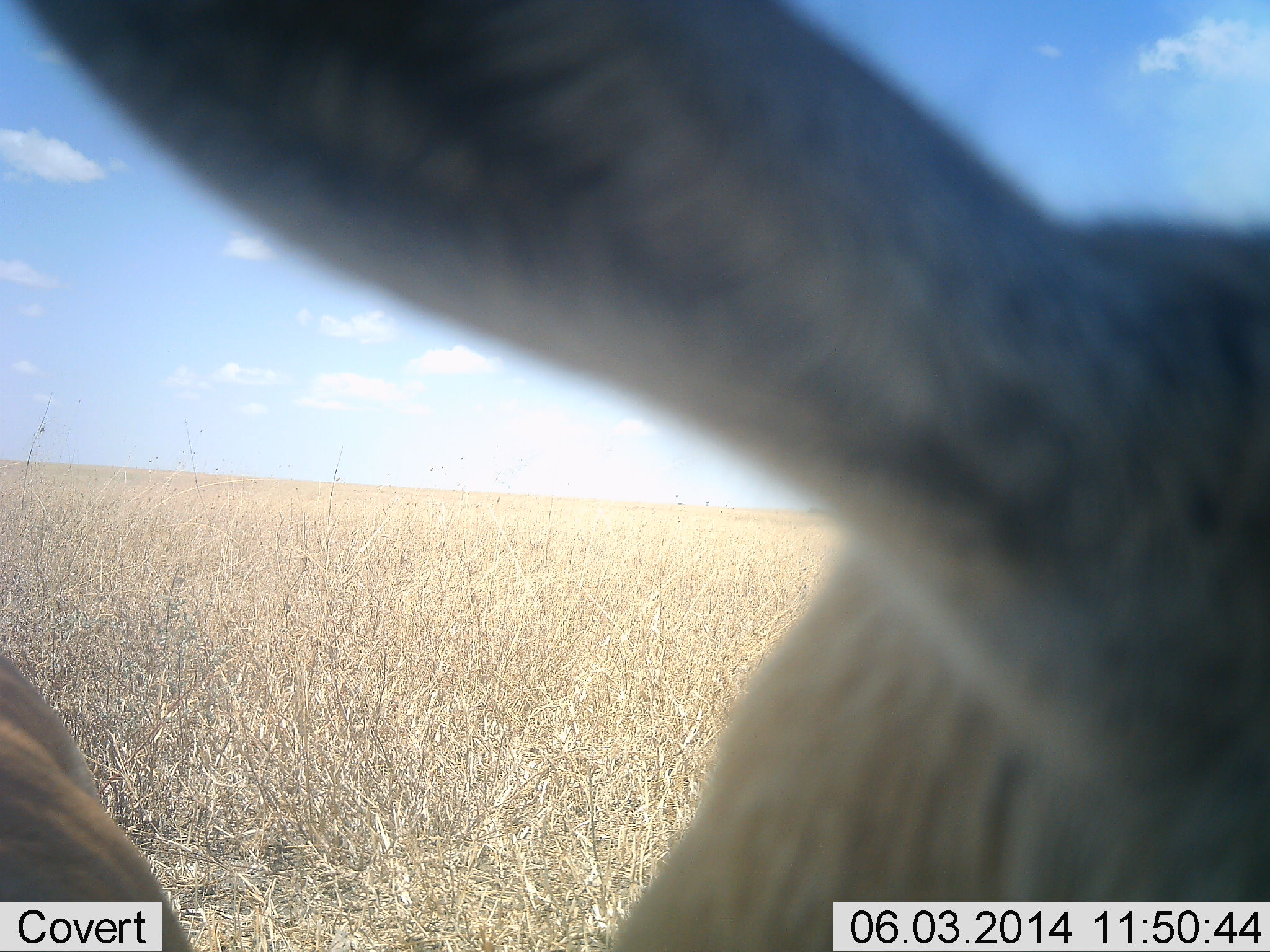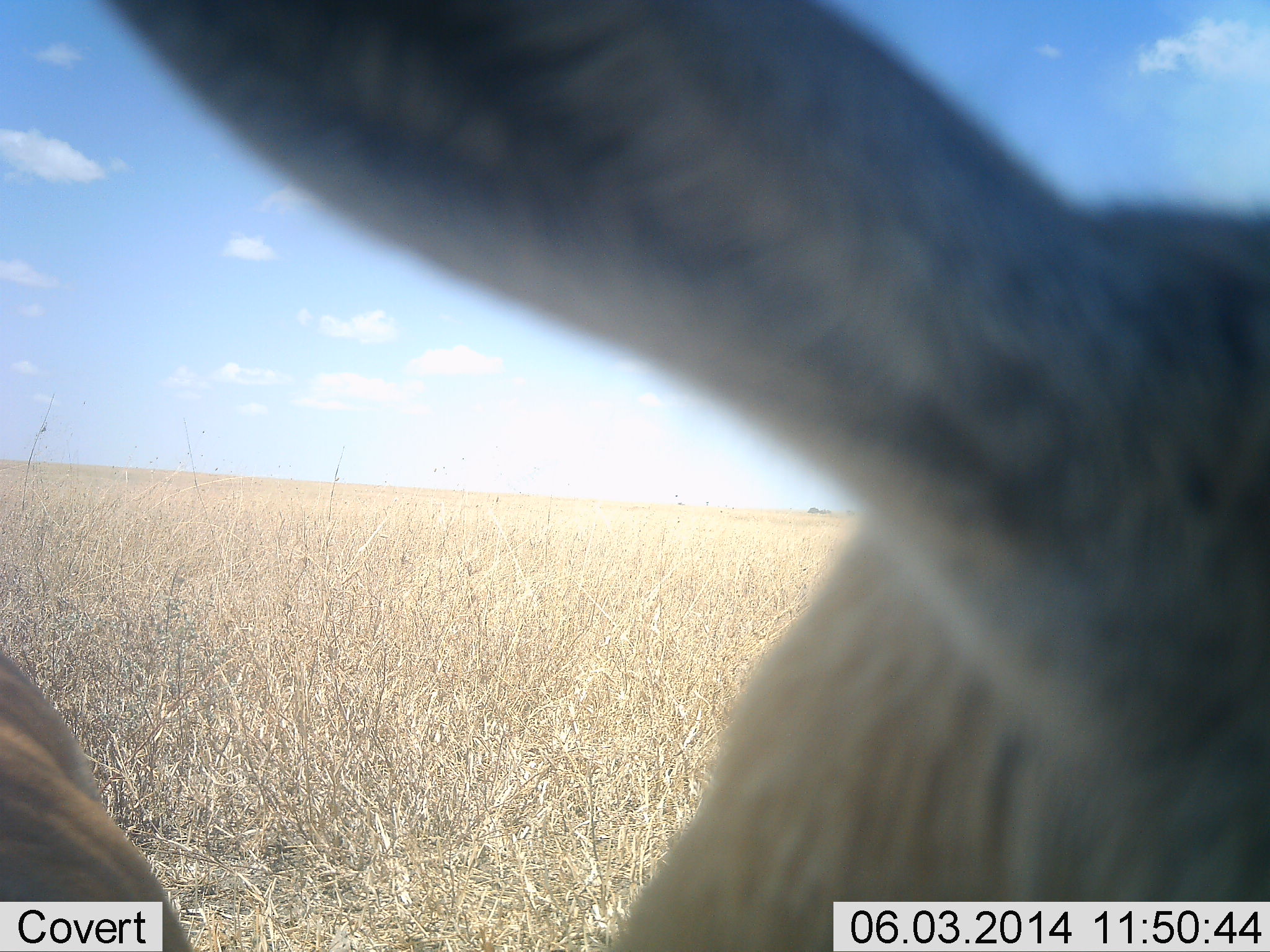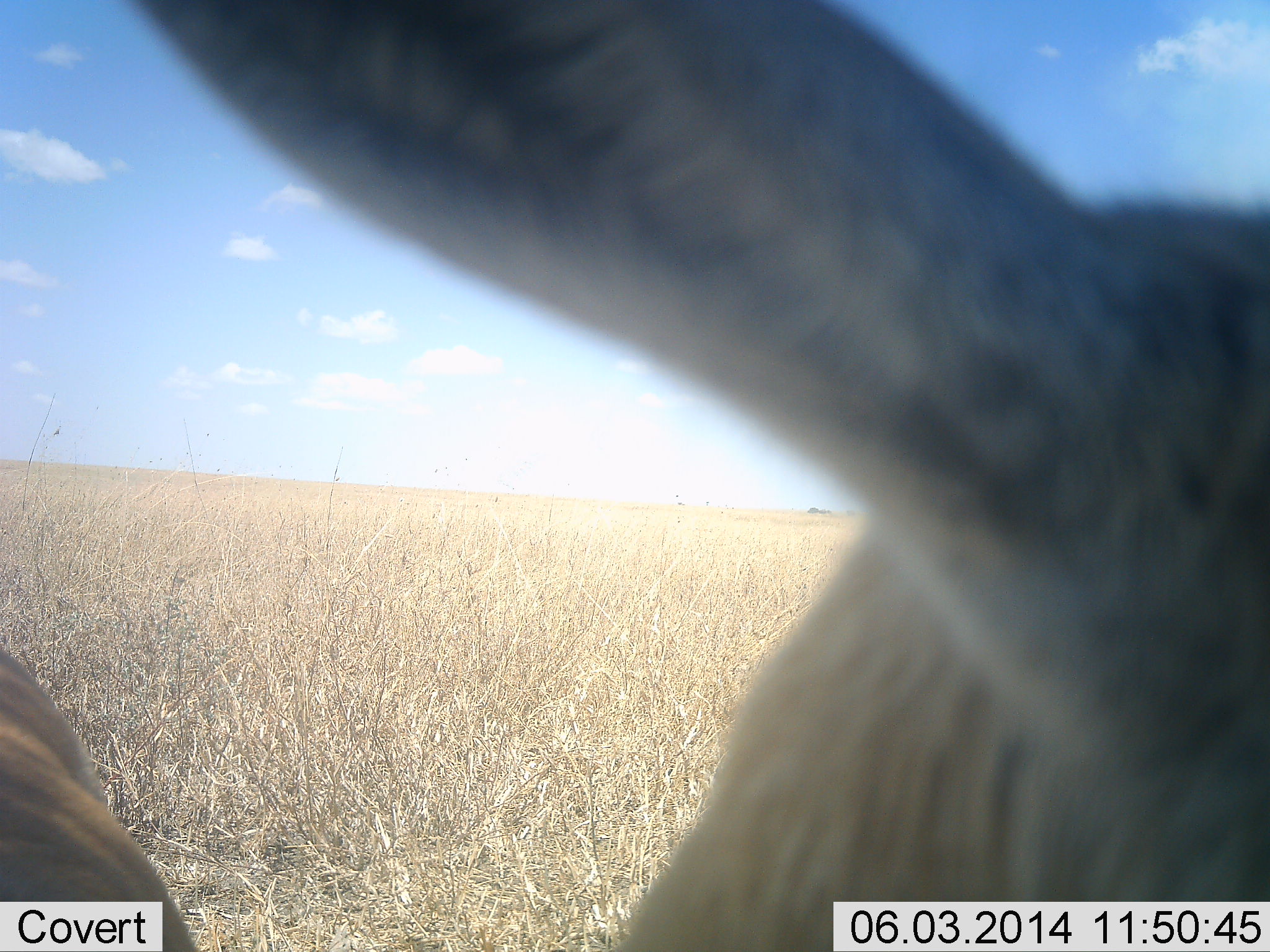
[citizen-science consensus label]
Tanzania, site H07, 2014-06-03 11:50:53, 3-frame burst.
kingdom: Animalia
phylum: Chordata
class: Mammalia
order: Artiodactyla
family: Bovidae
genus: Eudorcas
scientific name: Eudorcas thomsonii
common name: thomson's gazelle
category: gazellethomsons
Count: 1.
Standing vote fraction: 100%.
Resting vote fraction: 0%.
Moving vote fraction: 0%.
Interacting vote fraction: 0%.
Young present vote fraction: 0%.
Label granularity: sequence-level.